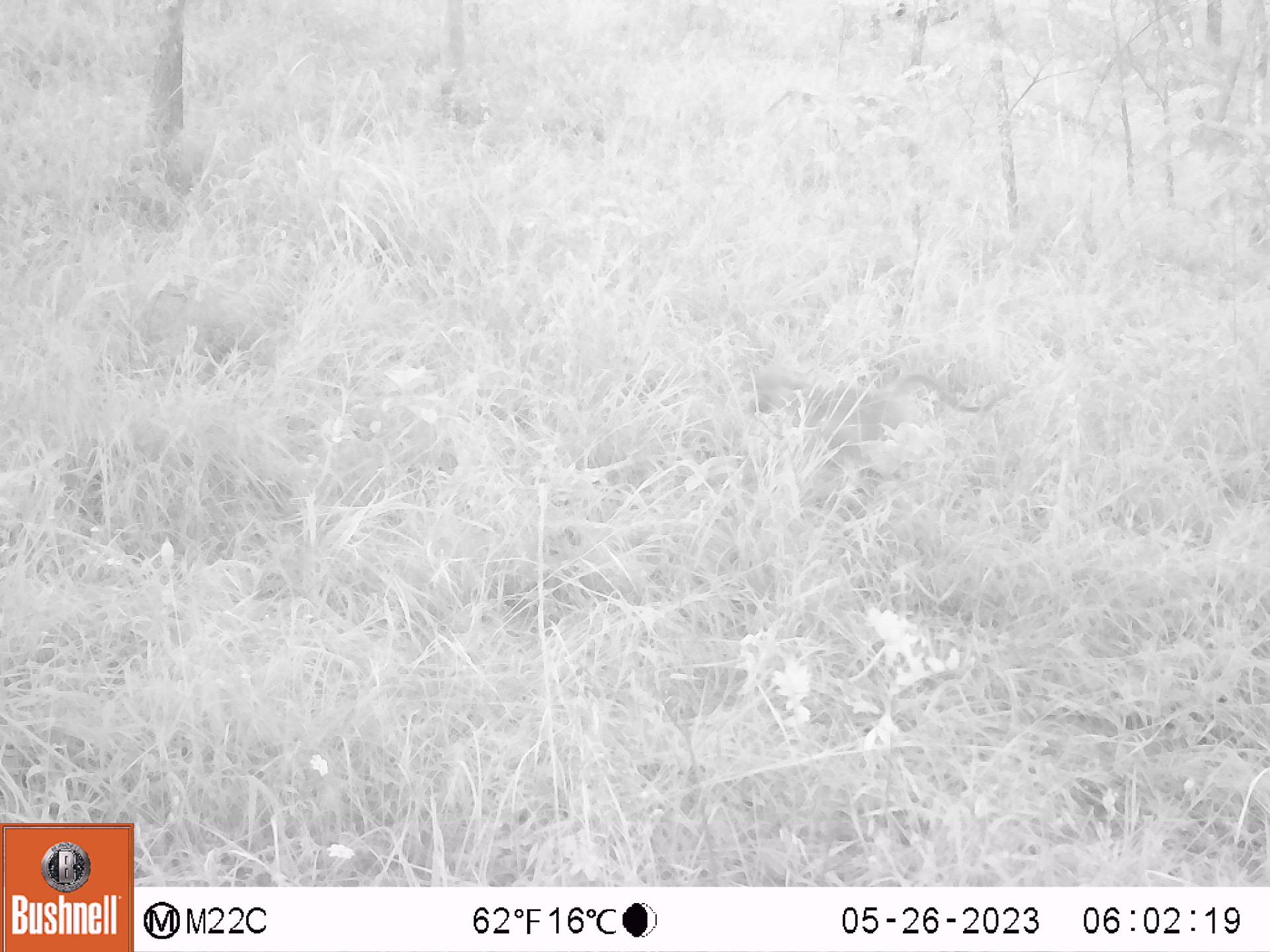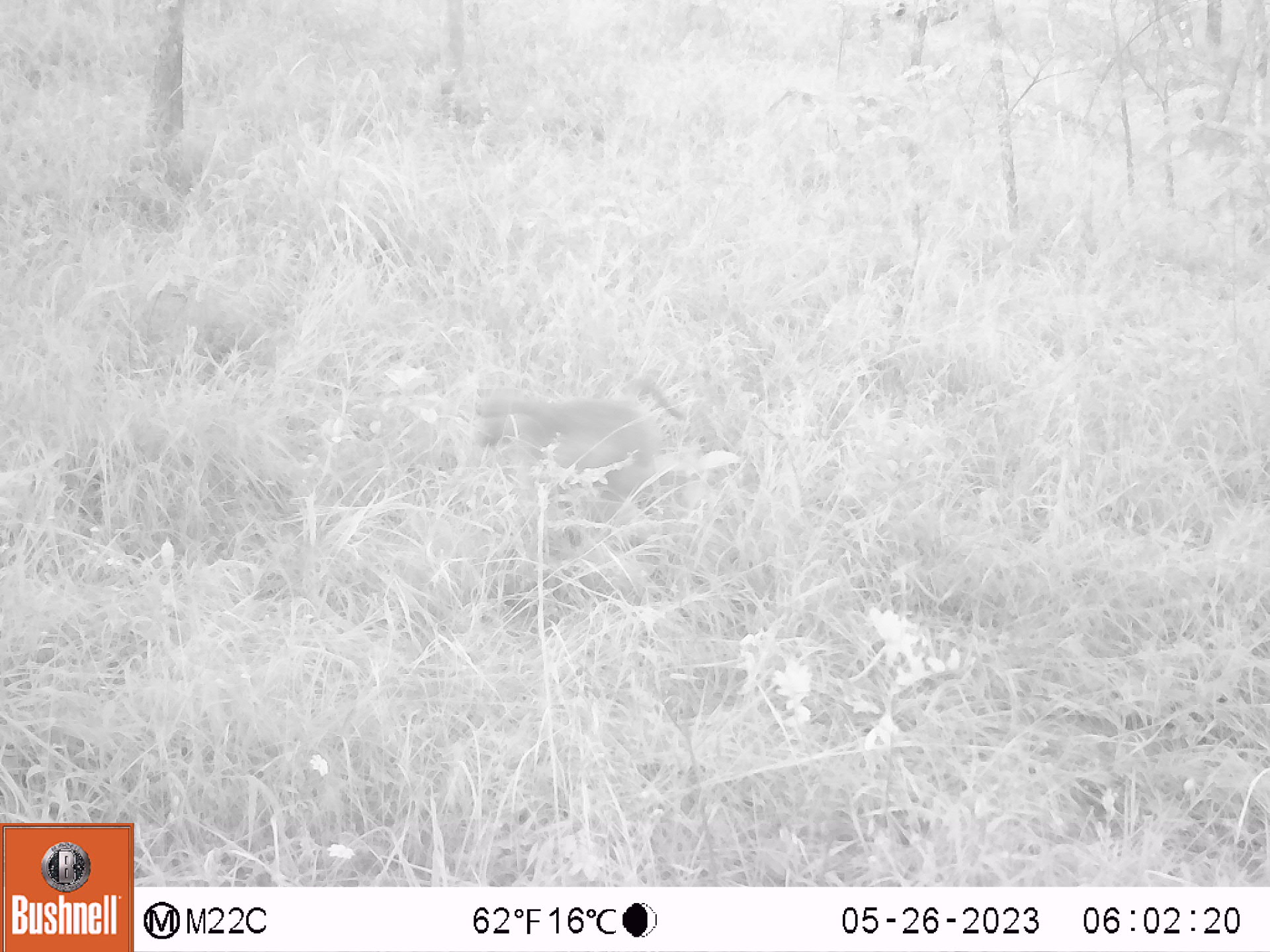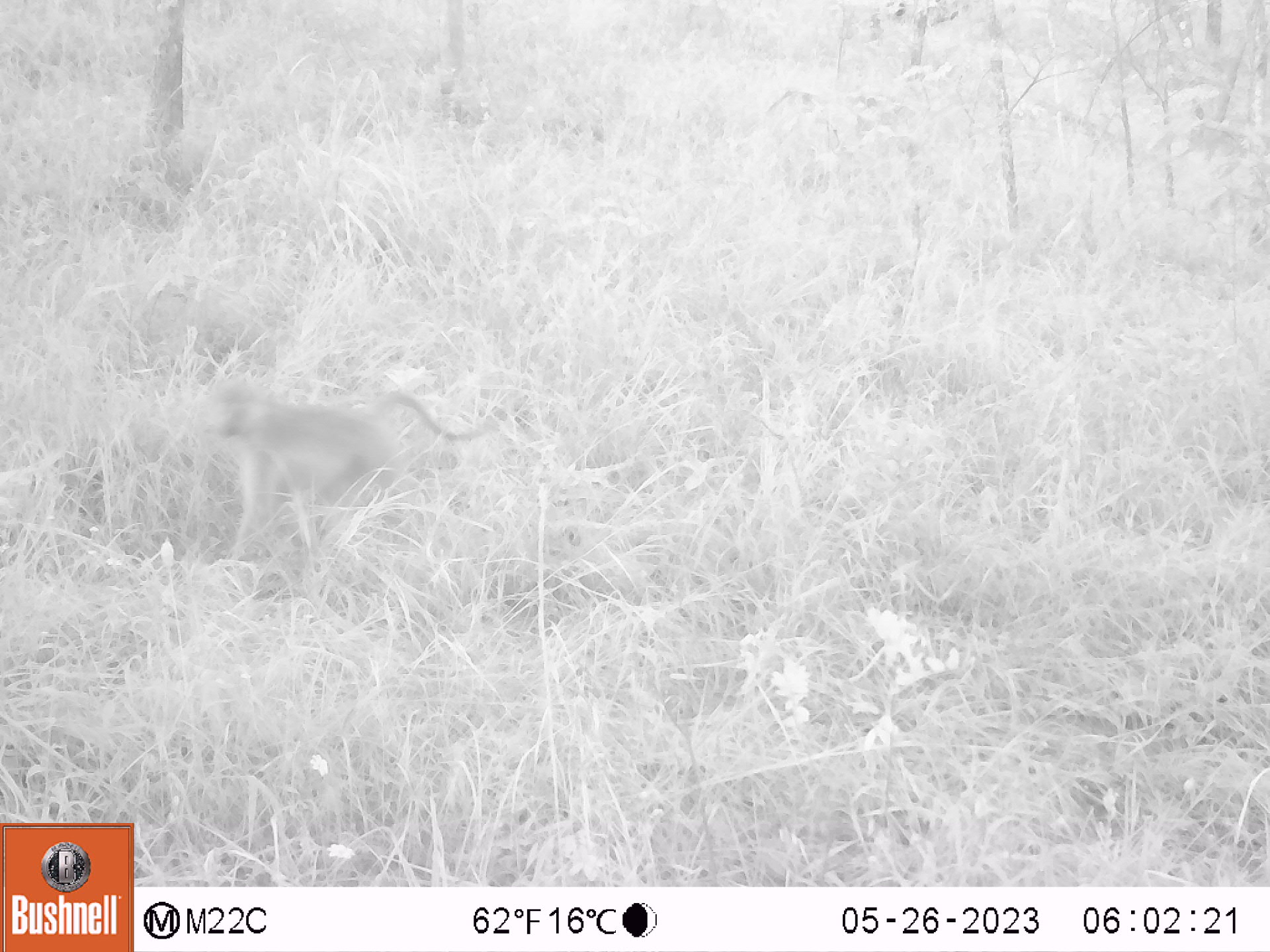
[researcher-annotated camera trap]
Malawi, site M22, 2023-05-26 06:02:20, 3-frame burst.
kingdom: Animalia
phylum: Chordata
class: Mammalia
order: Primates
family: Cercopithecidae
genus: Papio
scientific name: Papio cynocephalus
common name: yellow baboon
Yellow baboon (Papio cynocephalus), count 1.